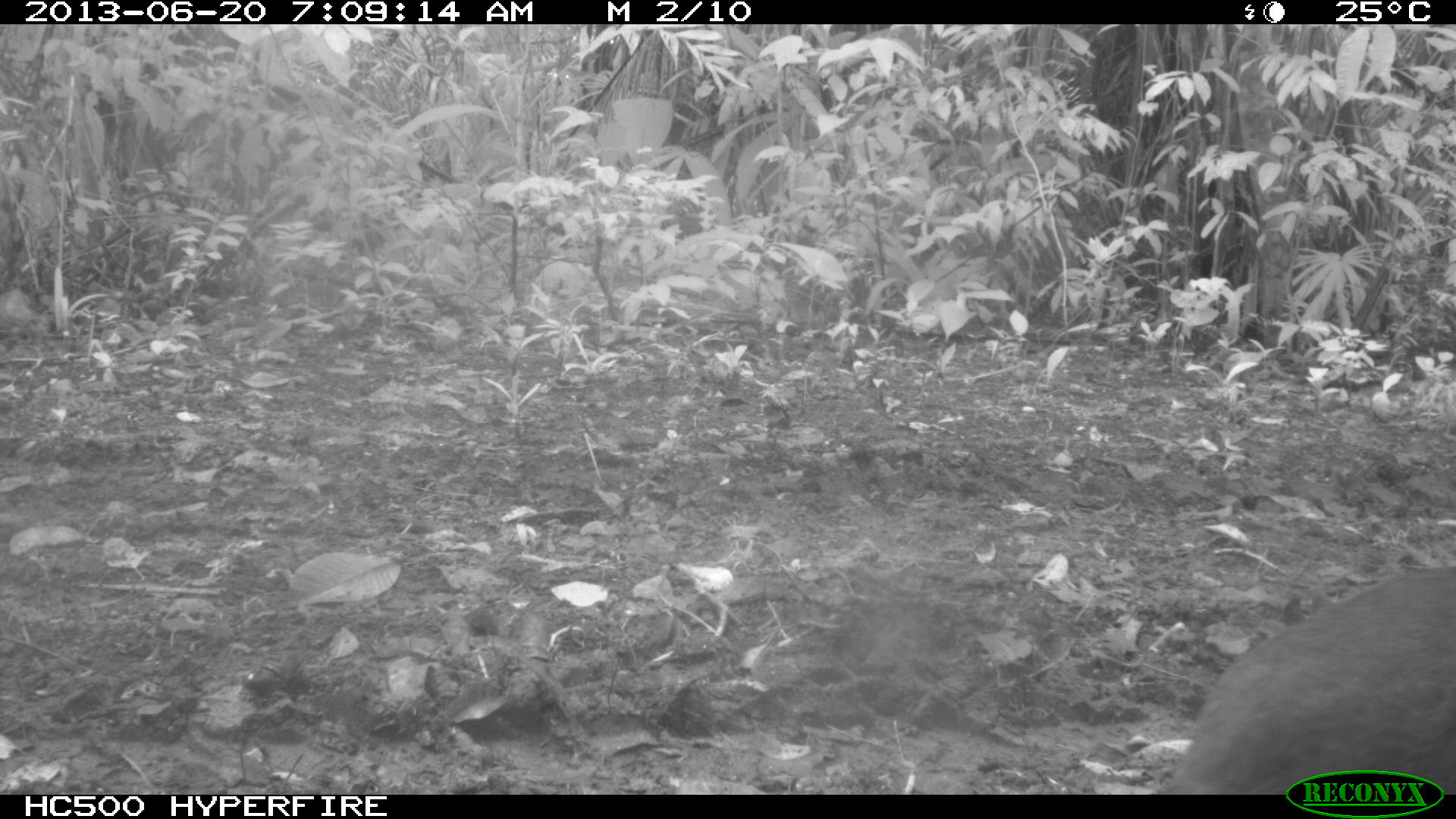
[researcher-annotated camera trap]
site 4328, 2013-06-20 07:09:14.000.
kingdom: Animalia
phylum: Chordata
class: Aves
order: Tinamiformes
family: Tinamidae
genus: Tinamus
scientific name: Tinamus major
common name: great tinamou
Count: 1.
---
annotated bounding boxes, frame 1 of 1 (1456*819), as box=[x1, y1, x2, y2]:
tinamus major: box=[1164, 562, 1455, 793]